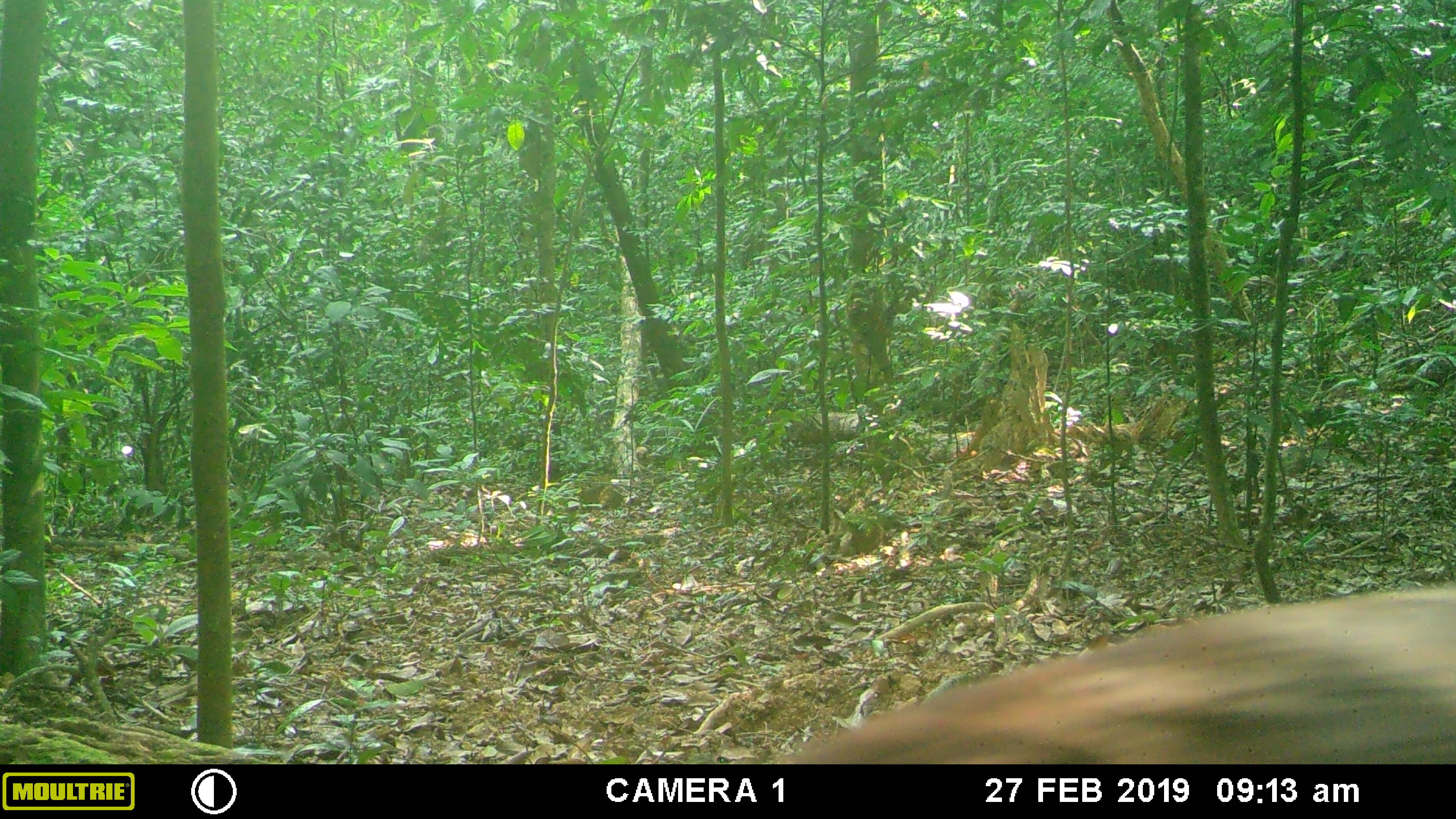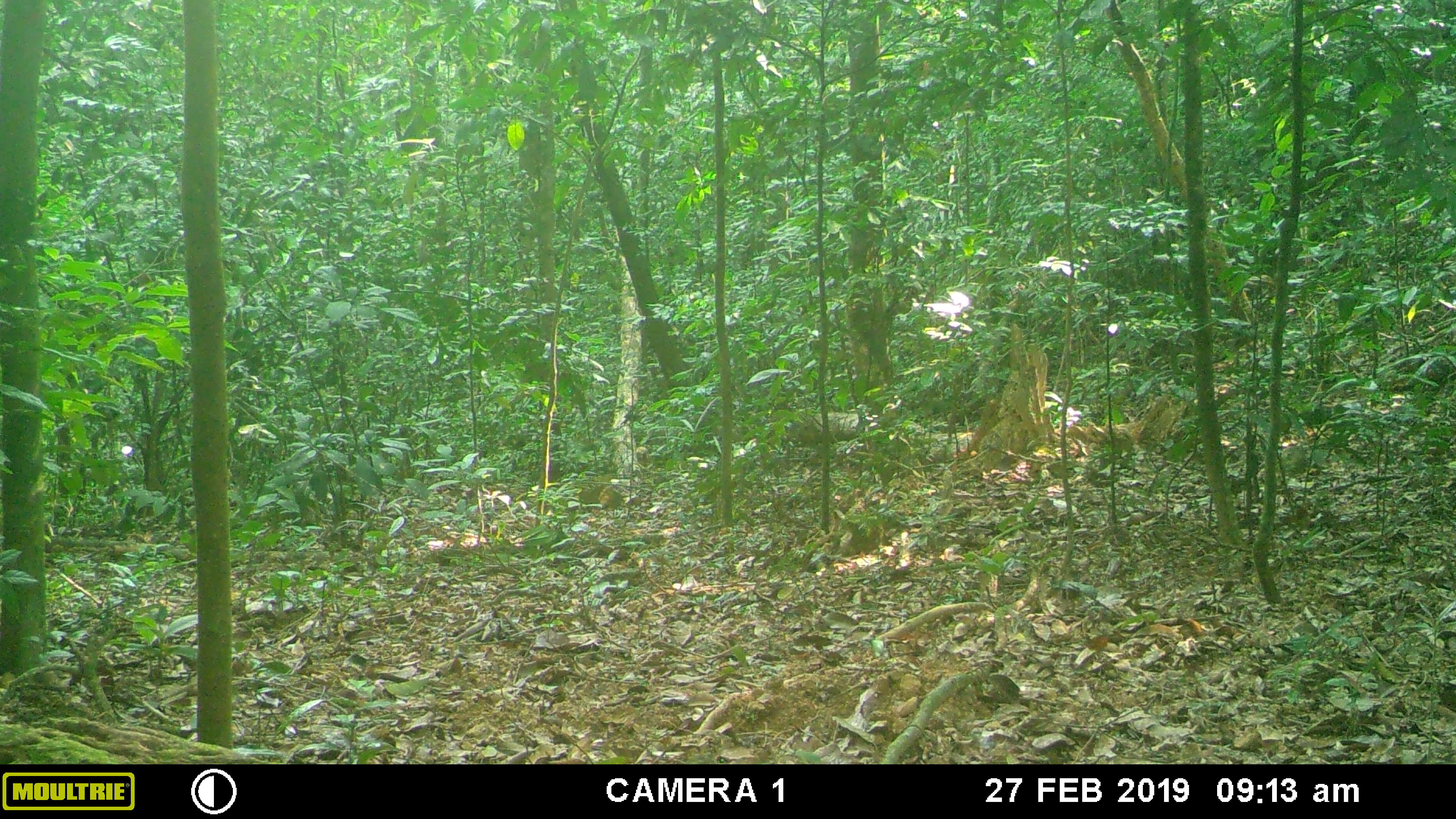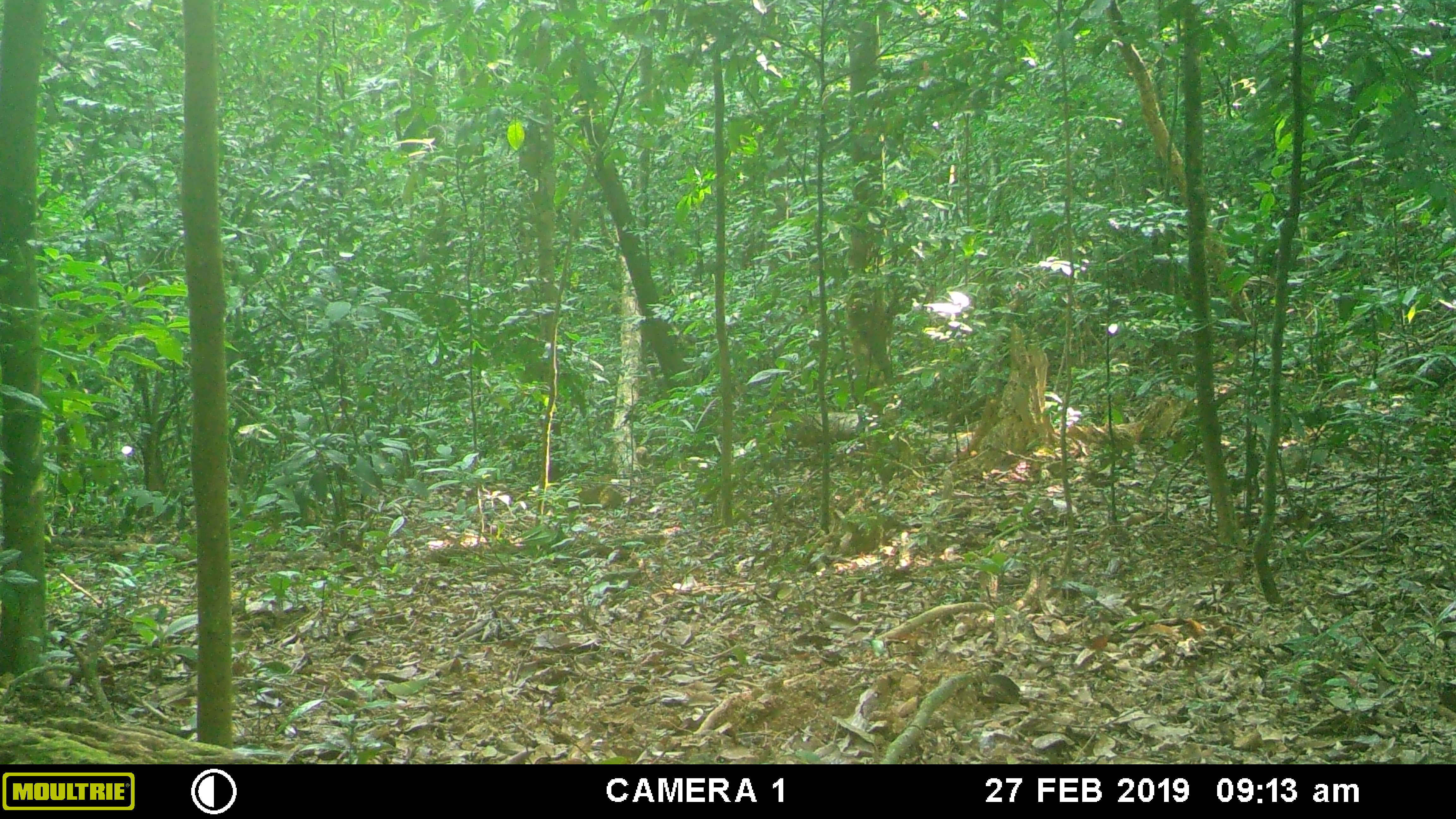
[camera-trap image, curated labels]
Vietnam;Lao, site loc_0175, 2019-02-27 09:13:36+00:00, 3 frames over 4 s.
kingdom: Animalia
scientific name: Animalia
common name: animal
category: unidentified animal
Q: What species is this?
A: Unidentified animal (animal) (Animalia).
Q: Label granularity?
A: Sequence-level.